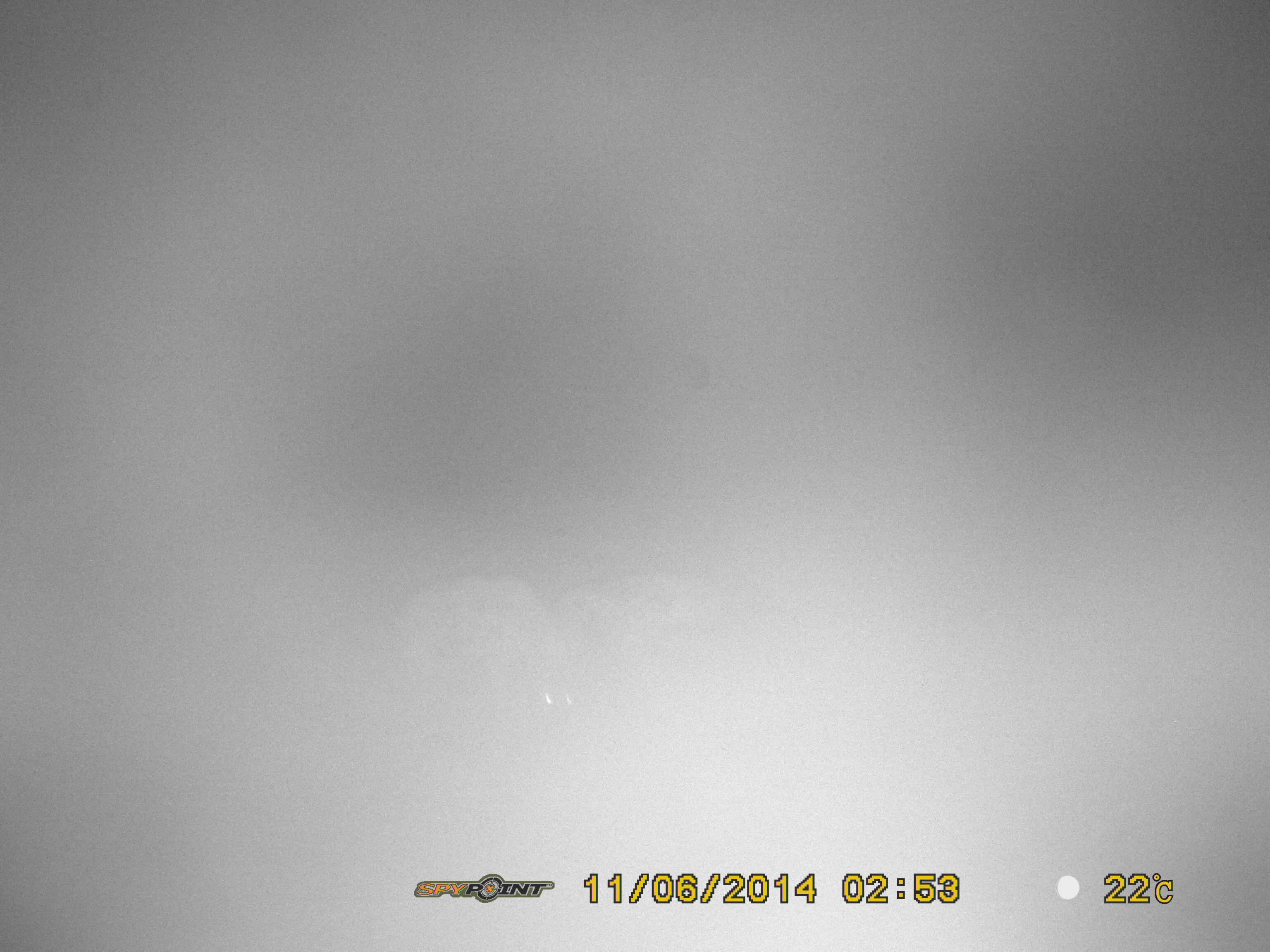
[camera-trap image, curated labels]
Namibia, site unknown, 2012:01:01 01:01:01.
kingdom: Animalia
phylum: Chordata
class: Mammalia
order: Carnivora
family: Hyaenidae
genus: Crocuta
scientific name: Crocuta crocuta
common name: spotted hyena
Crocuta crocuta (spotted hyena).